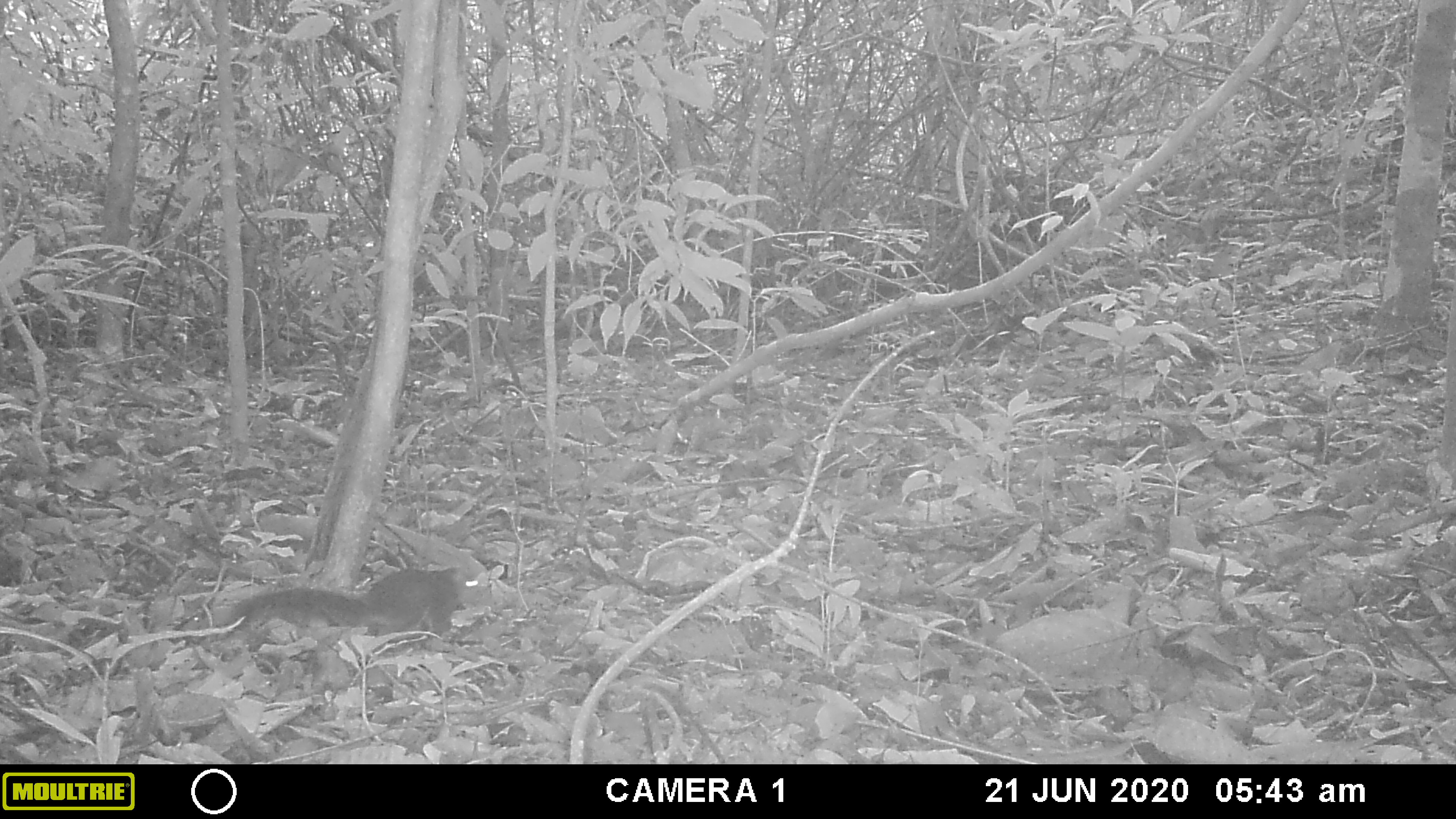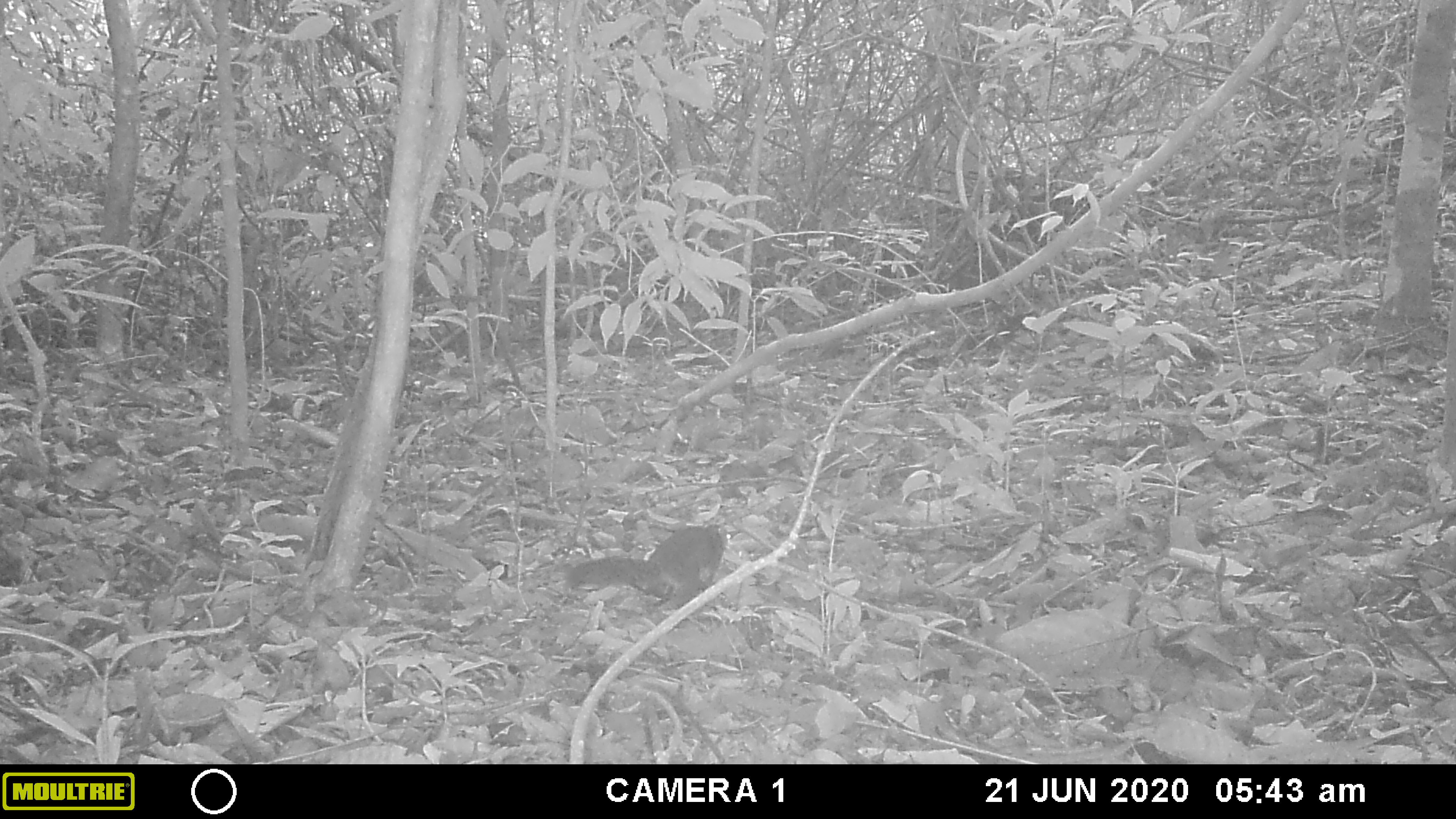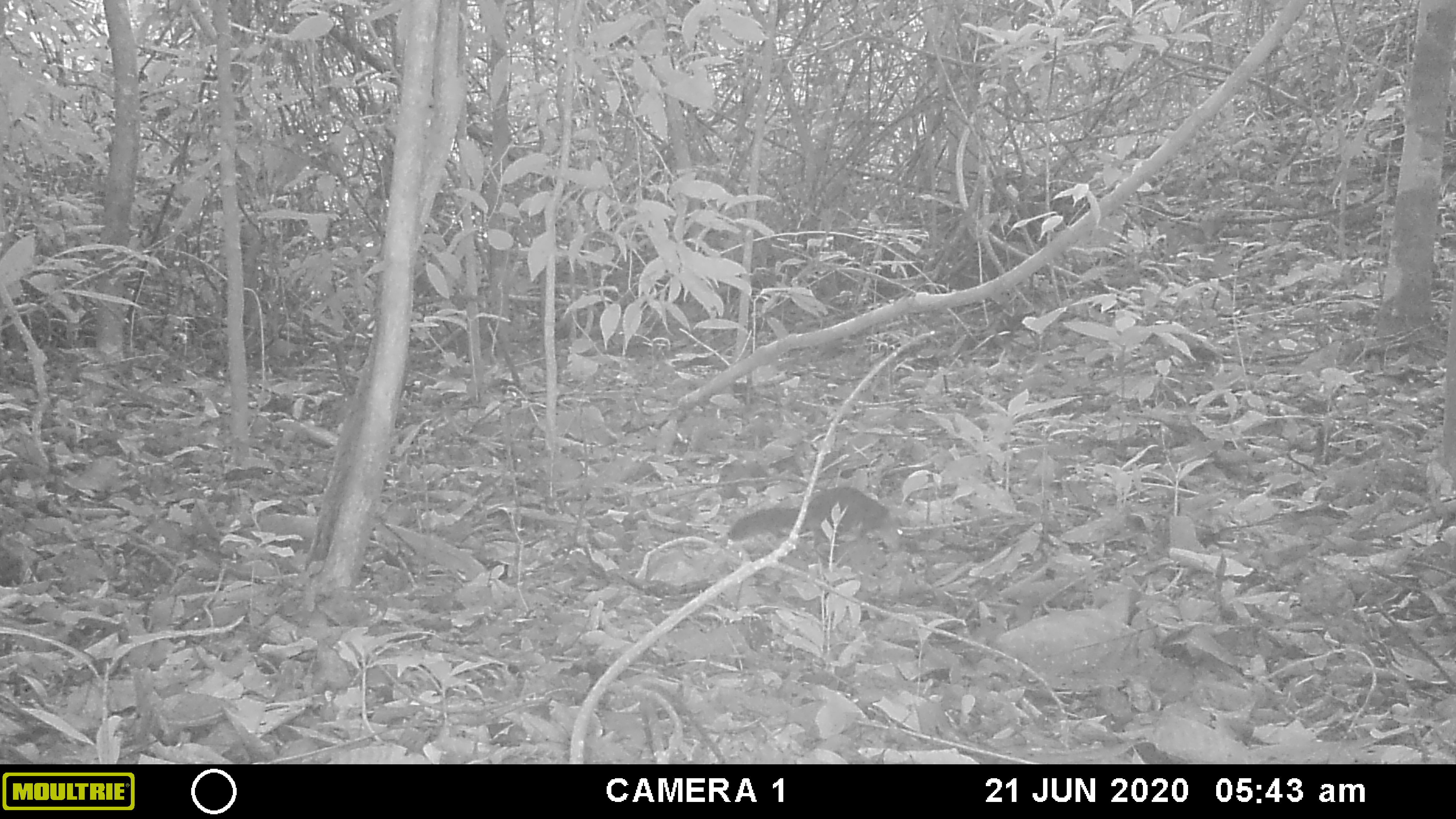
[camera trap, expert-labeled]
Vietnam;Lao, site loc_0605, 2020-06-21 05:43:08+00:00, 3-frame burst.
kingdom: Animalia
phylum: Chordata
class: Mammalia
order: Rodentia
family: Sciuridae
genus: Dremomys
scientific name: Dremomys rufigenis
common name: red-cheeked squirrel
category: red cheeked squirrel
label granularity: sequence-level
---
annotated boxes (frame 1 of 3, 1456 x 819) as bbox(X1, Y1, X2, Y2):
red cheeked squirrel: bbox(229, 566, 480, 635)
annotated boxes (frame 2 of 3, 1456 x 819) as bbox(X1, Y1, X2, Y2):
red cheeked squirrel: bbox(562, 523, 732, 608)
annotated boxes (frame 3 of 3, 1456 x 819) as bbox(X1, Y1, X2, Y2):
red cheeked squirrel: bbox(727, 486, 903, 552)